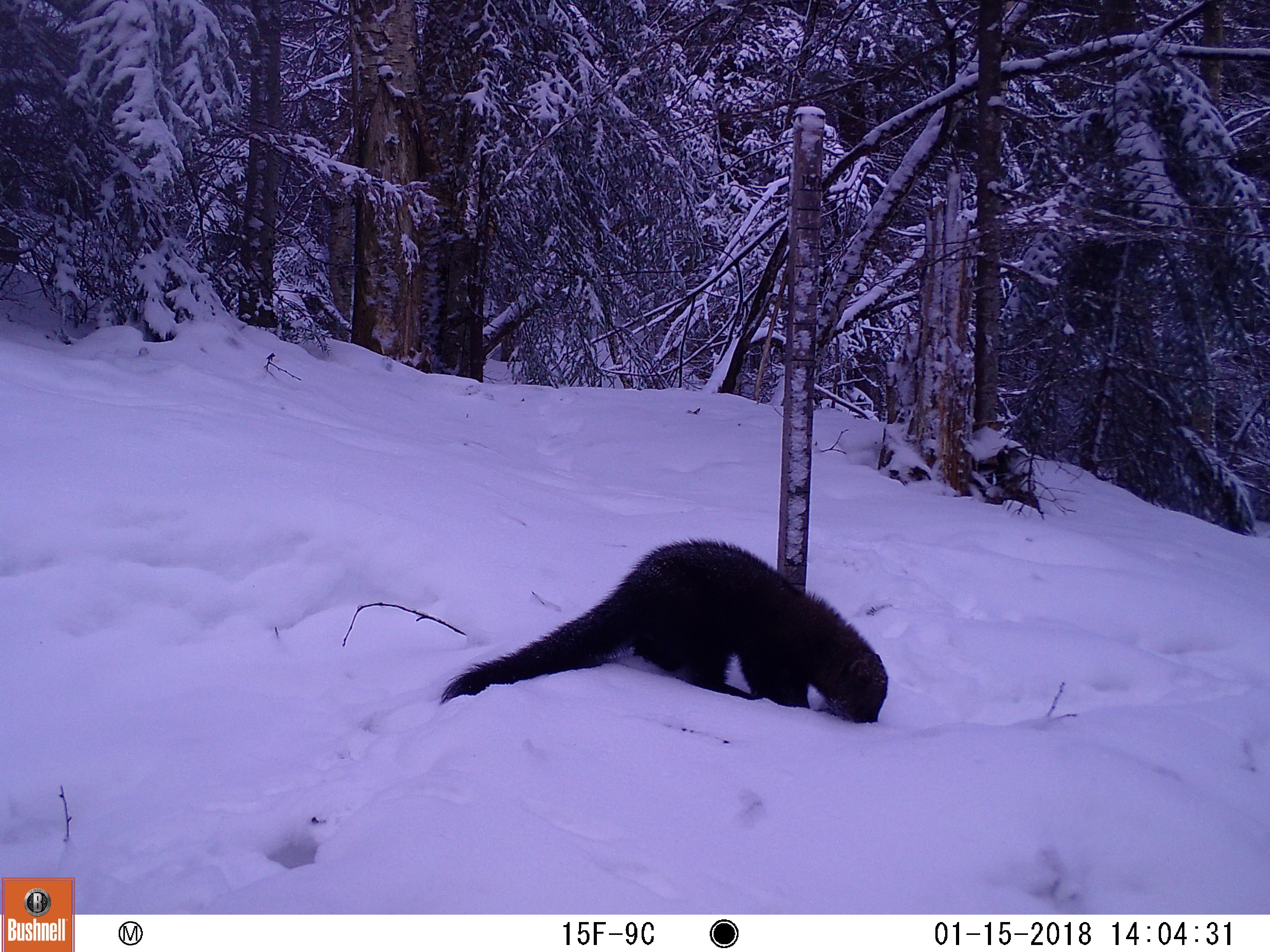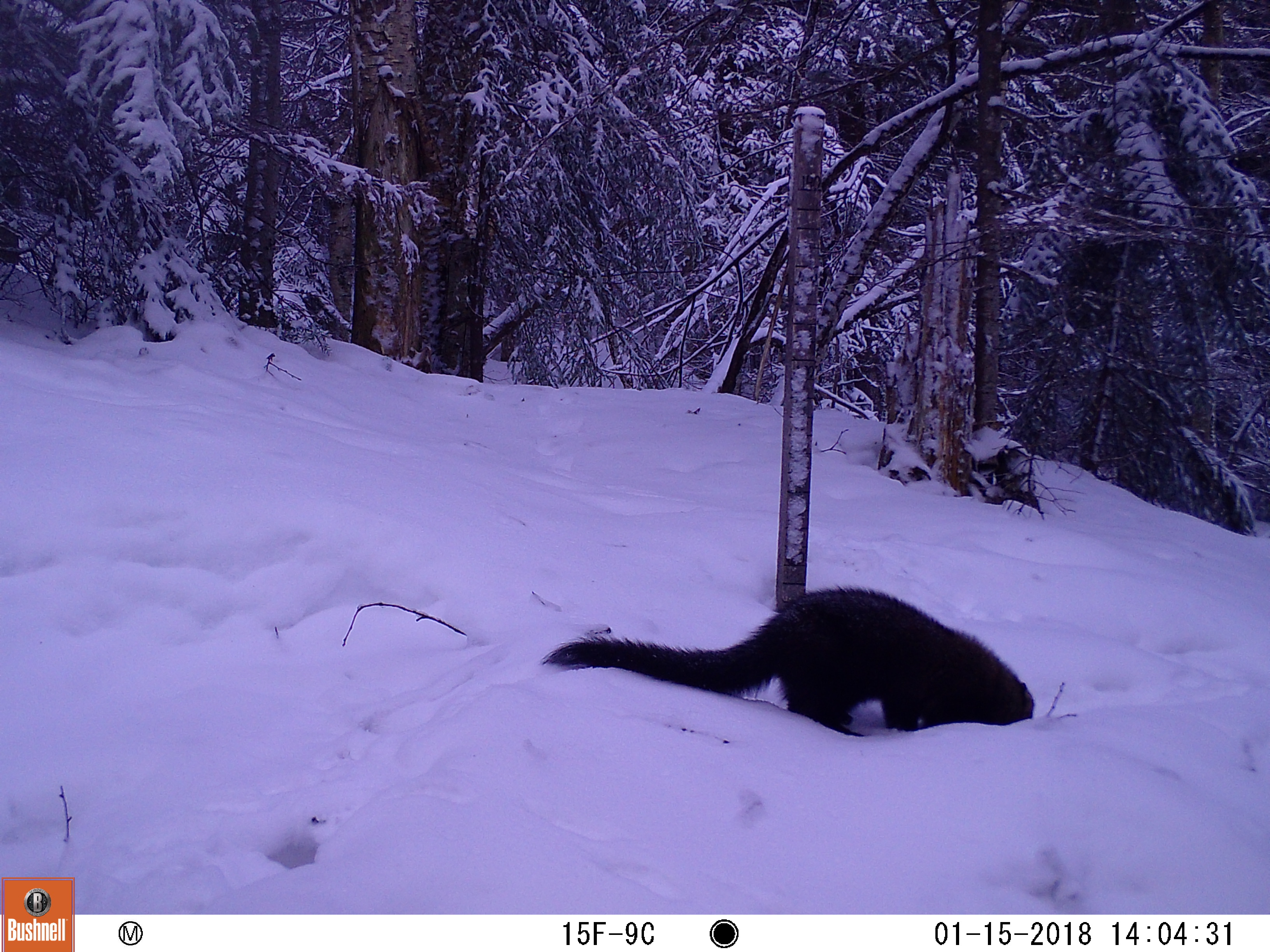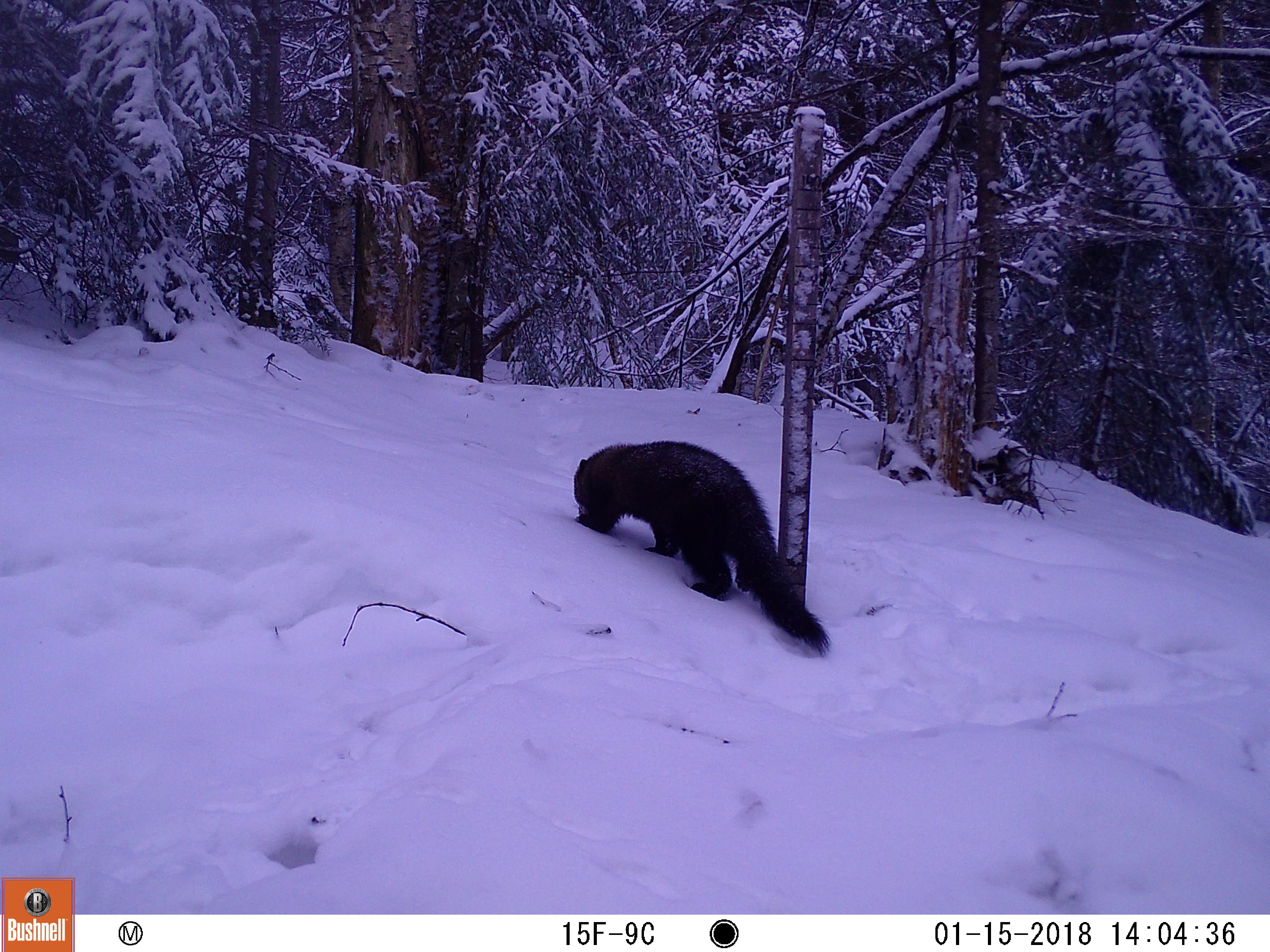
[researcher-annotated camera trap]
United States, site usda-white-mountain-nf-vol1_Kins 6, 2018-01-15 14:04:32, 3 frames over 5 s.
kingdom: Animalia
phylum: Chordata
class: Mammalia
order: Carnivora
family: Mustelidae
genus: Pekania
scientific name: Pekania pennanti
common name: fisher